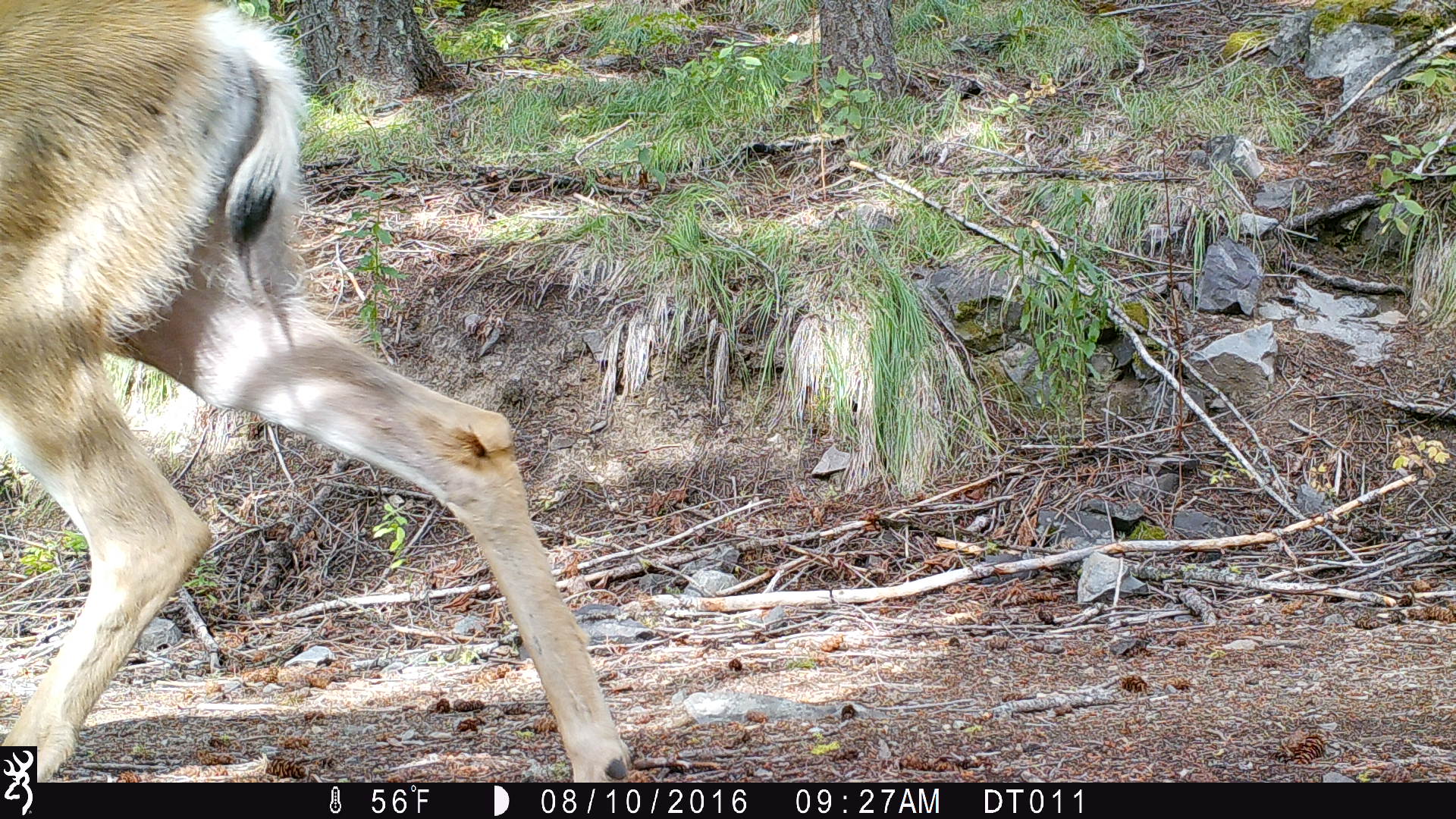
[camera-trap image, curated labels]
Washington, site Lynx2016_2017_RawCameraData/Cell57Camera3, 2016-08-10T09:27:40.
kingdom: Animalia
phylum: Chordata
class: Mammalia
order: Artiodactyla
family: Cervidae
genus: Odocoileus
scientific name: Odocoileus hemionus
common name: mule deer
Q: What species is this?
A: Odocoileus hemionus (mule deer).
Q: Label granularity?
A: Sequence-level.